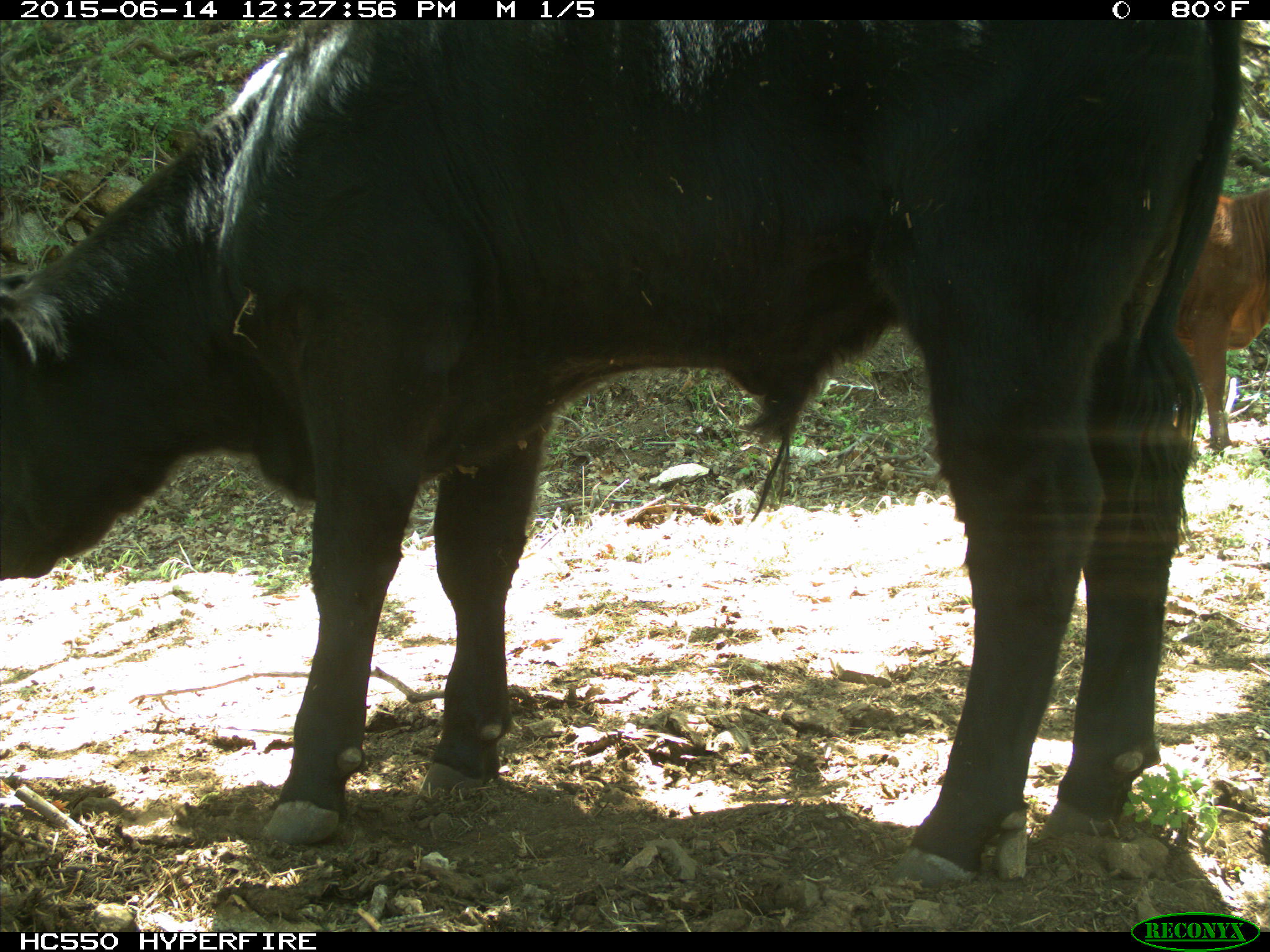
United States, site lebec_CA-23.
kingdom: Animalia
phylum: Chordata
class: Mammalia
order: Artiodactyla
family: Bovidae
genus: Bos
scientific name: Bos taurus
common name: domestic cow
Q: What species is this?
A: Bos taurus (domestic cow).